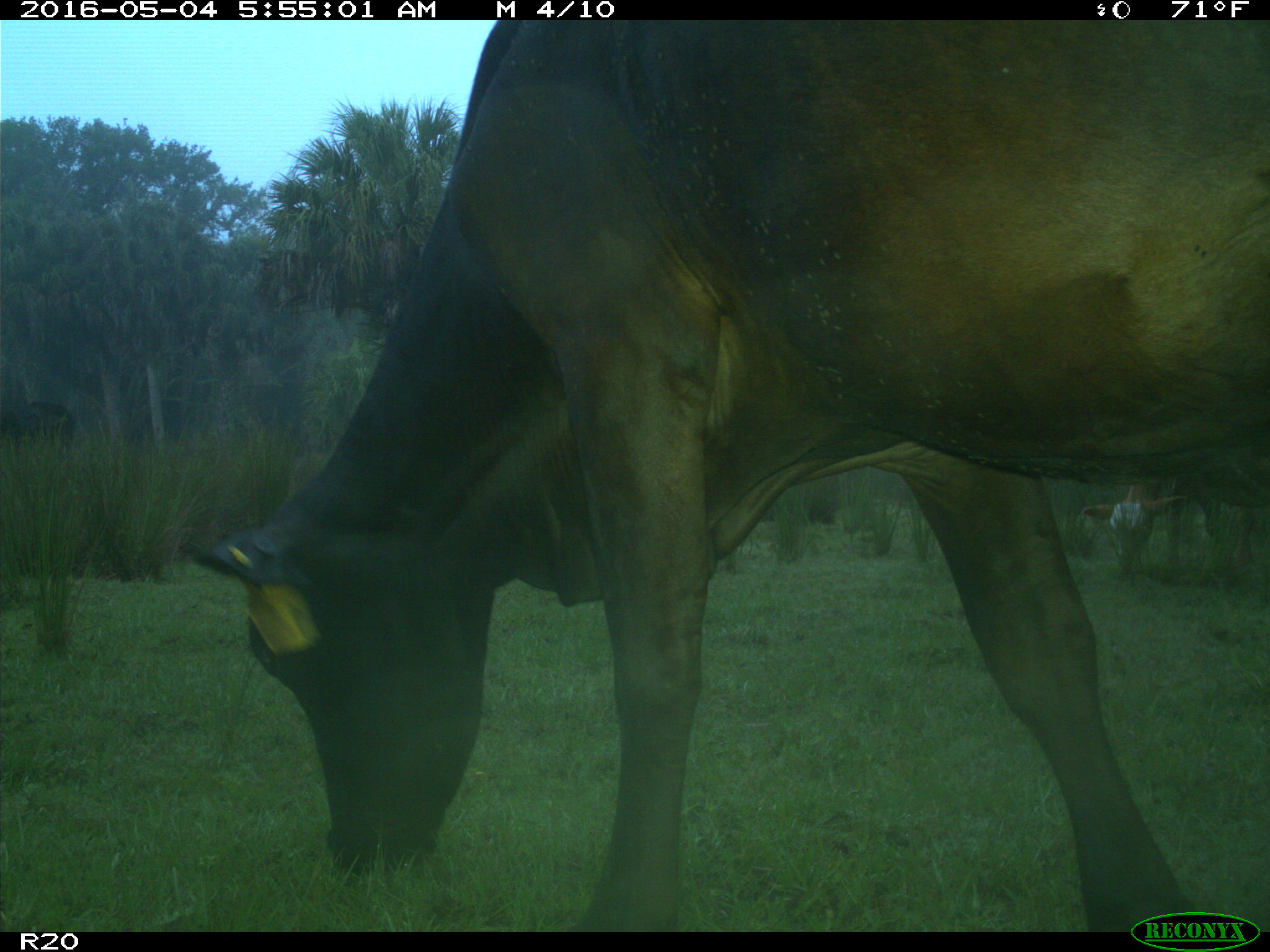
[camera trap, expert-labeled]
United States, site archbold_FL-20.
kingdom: Animalia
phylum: Chordata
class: Mammalia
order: Artiodactyla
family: Bovidae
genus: Bos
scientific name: Bos taurus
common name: domestic cow